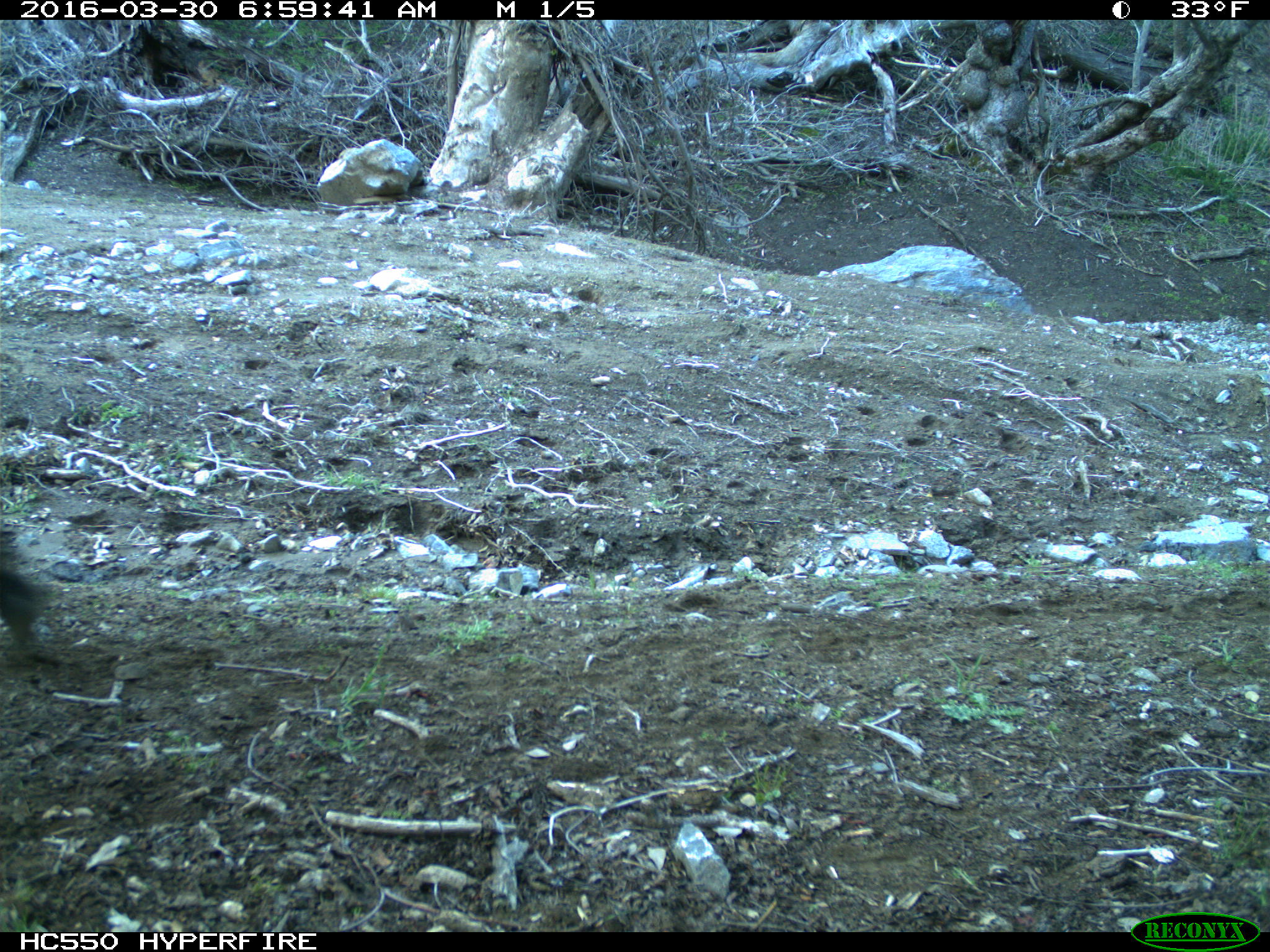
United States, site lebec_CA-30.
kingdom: Animalia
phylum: Chordata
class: Mammalia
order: Artiodactyla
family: Bovidae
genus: Bos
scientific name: Bos taurus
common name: domestic cow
Bos taurus (domestic cow).